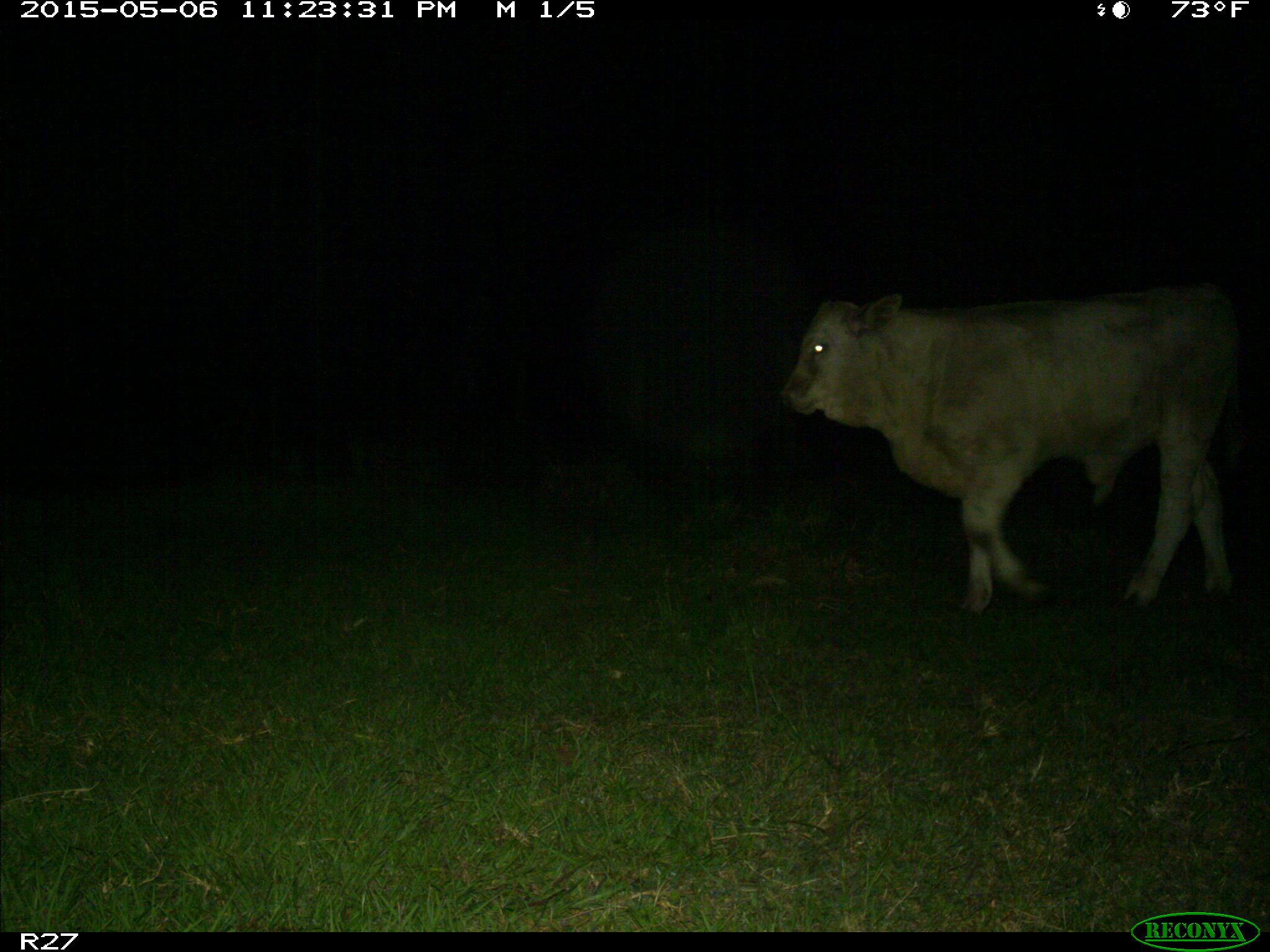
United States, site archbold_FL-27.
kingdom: Animalia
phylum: Chordata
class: Mammalia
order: Artiodactyla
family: Bovidae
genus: Bos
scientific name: Bos taurus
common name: domestic cow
Bos taurus (domestic cow).